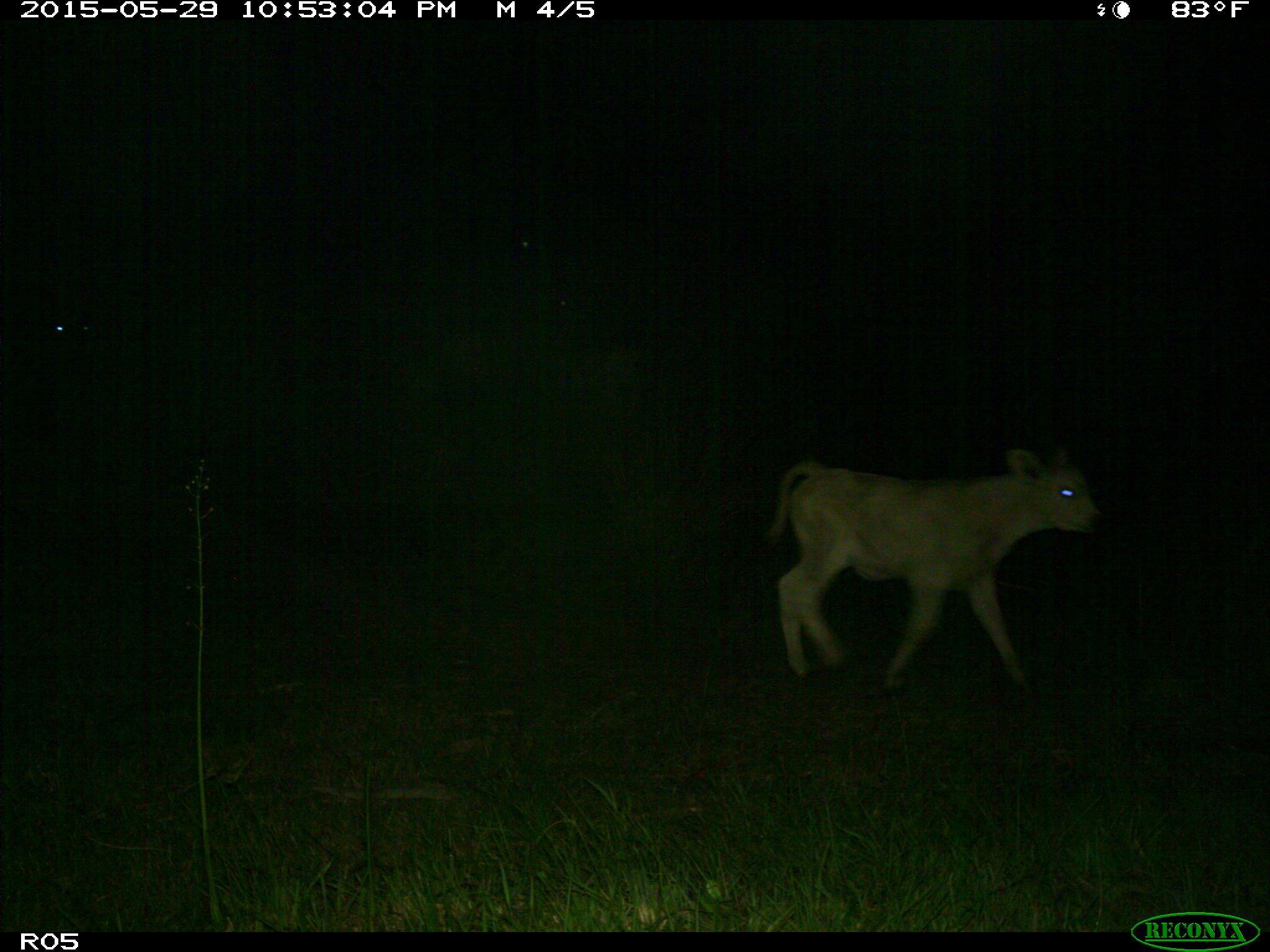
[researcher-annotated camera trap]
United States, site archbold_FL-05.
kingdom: Animalia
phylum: Chordata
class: Mammalia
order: Artiodactyla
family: Bovidae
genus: Bos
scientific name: Bos taurus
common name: domestic cow